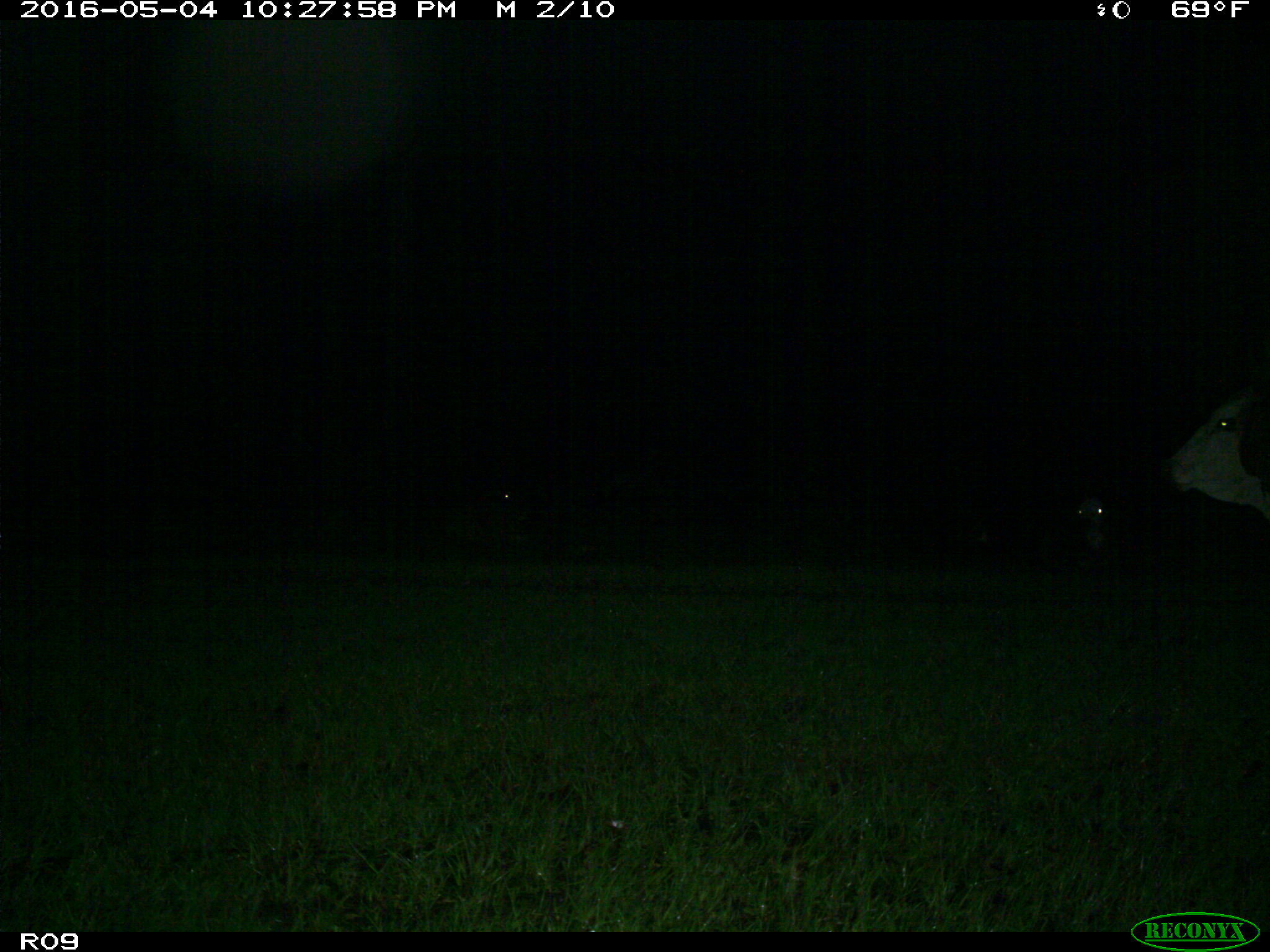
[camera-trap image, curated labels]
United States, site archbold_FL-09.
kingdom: Animalia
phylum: Chordata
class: Mammalia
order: Artiodactyla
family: Bovidae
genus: Bos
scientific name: Bos taurus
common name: domestic cow